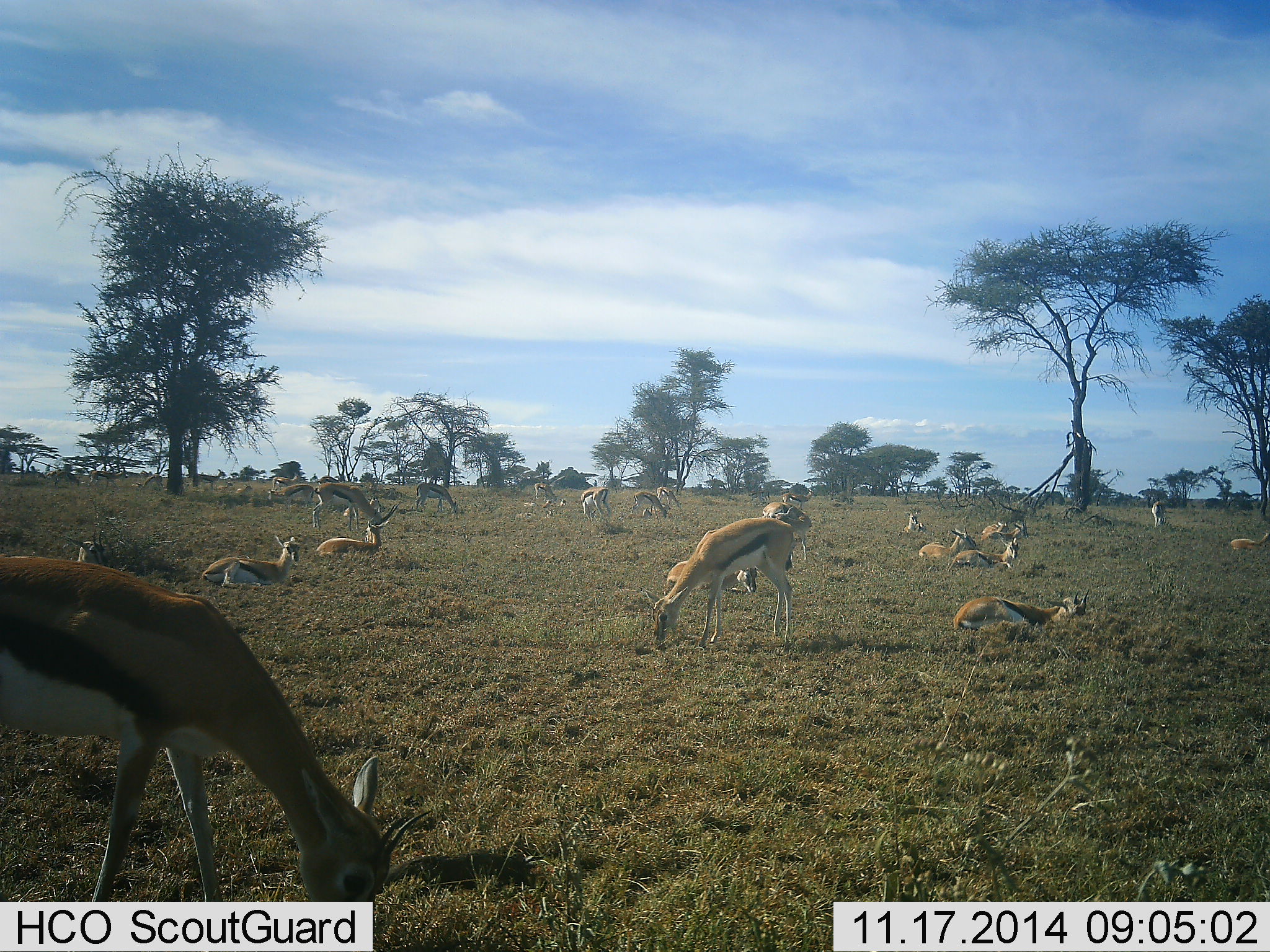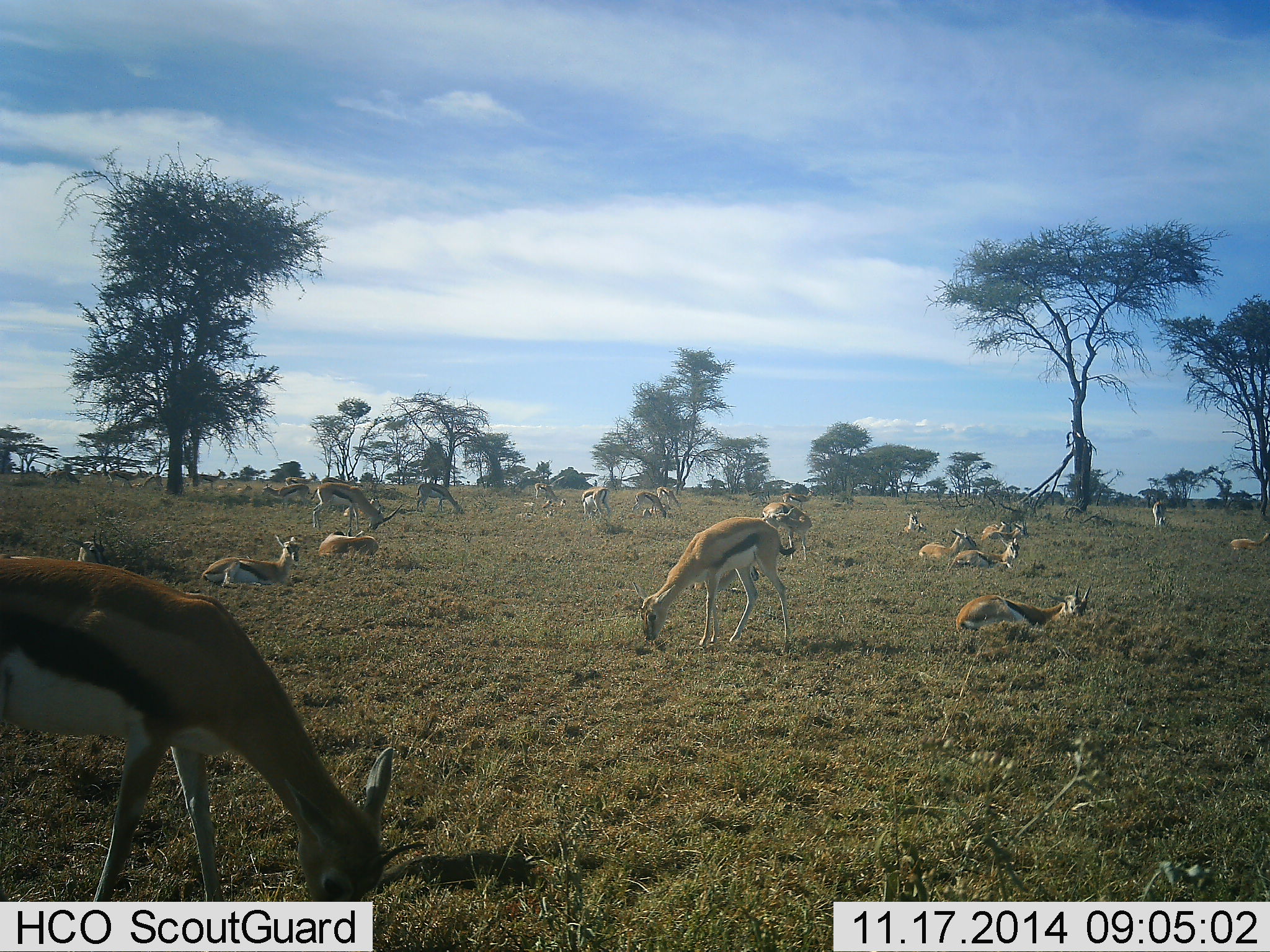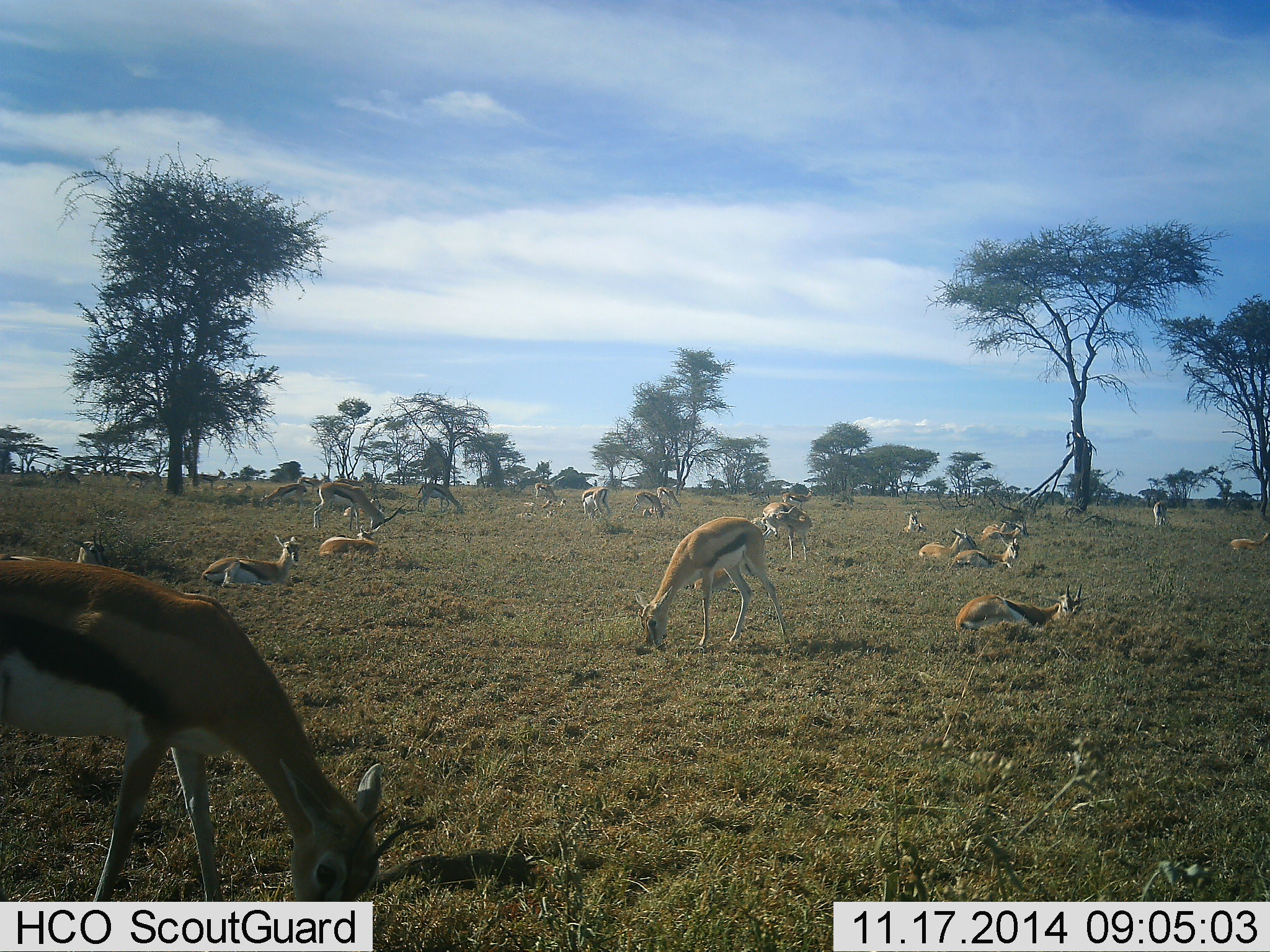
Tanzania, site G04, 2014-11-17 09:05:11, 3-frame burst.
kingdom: Animalia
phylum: Chordata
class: Mammalia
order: Artiodactyla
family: Bovidae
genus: Eudorcas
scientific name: Eudorcas thomsonii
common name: thomson's gazelle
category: gazellethomsons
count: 11-50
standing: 50%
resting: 90%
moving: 40%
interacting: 10%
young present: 0%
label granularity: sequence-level